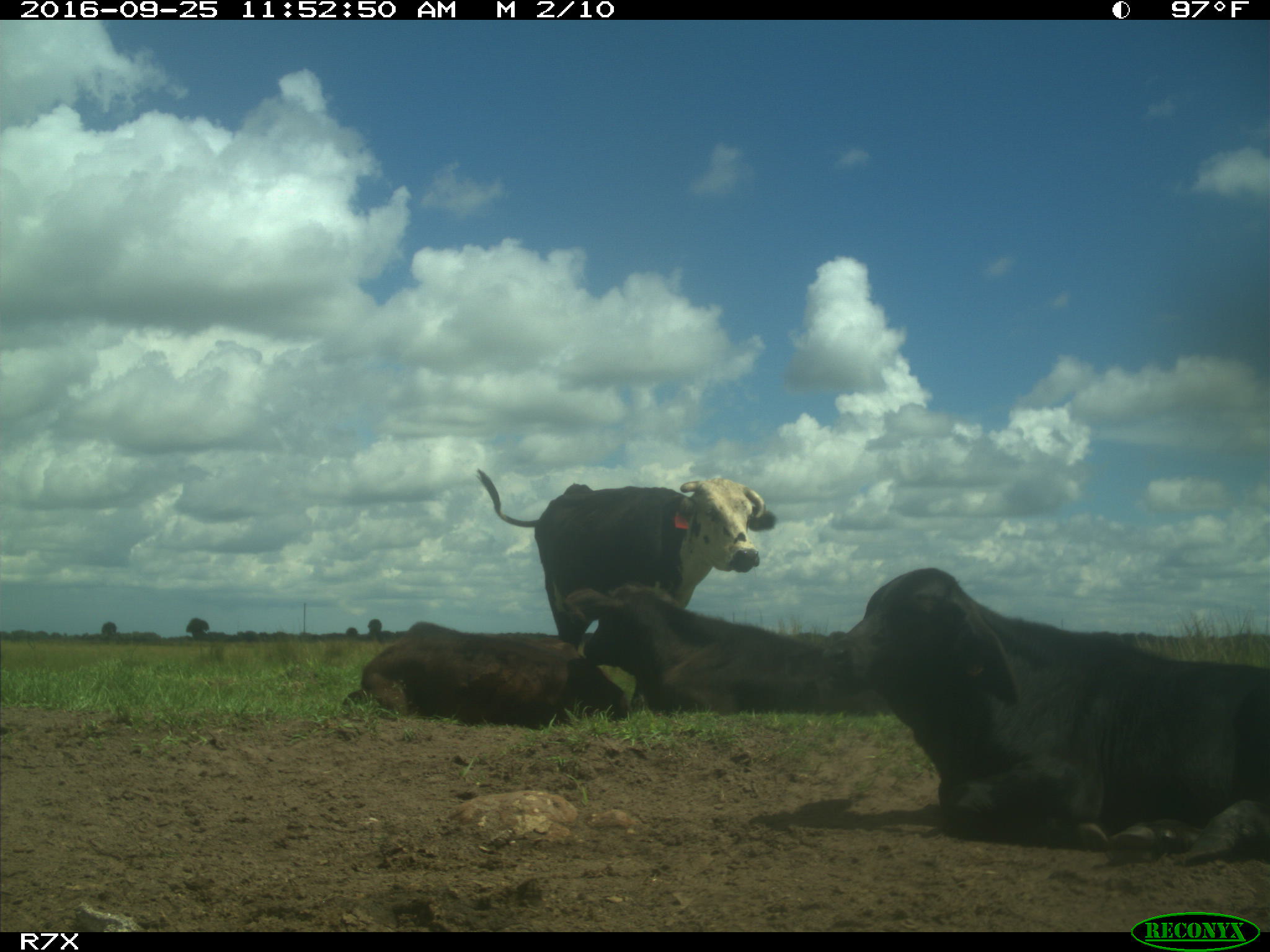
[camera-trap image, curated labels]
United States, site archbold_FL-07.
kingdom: Animalia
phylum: Chordata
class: Mammalia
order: Artiodactyla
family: Bovidae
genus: Bos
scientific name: Bos taurus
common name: domestic cow